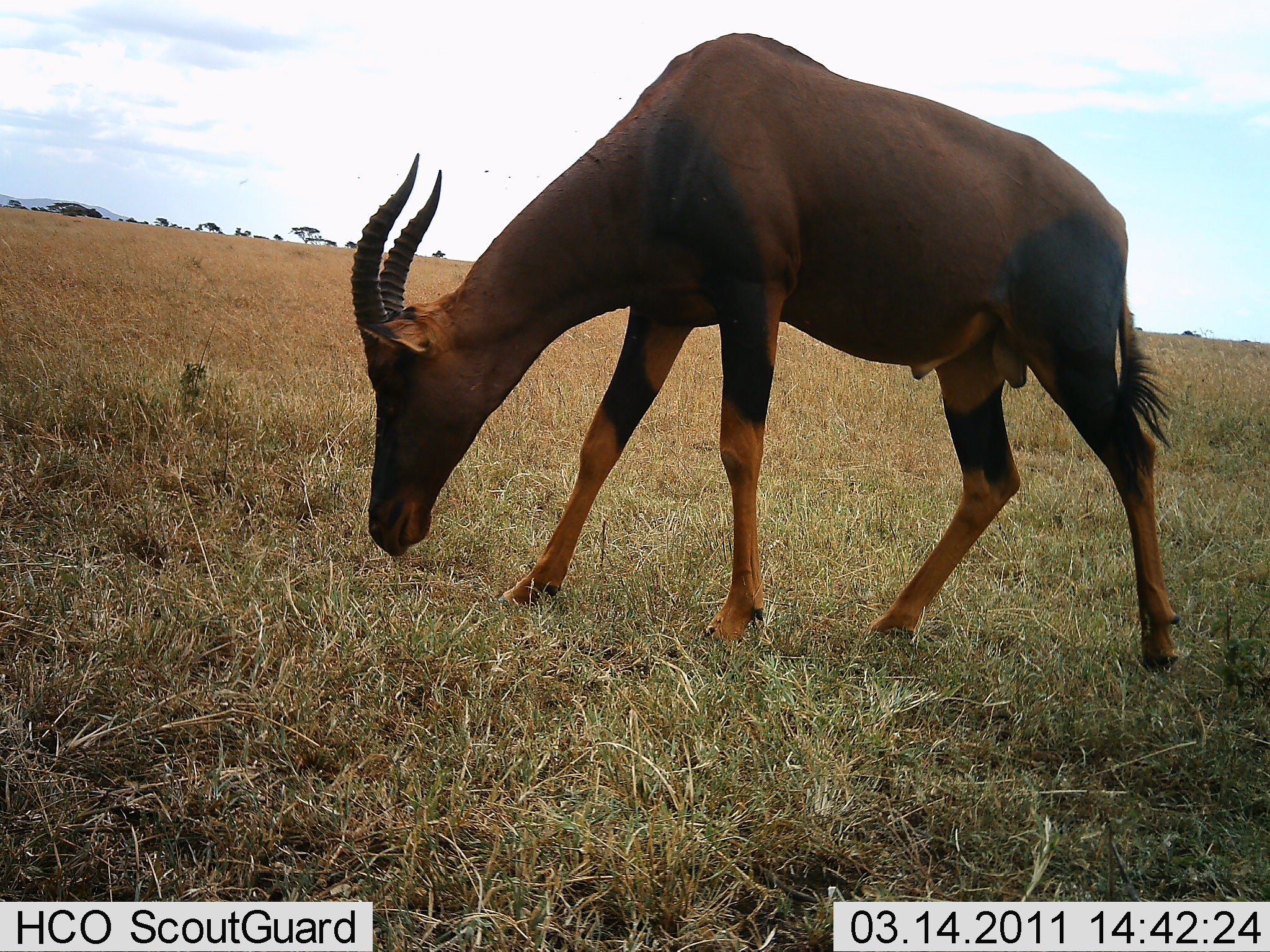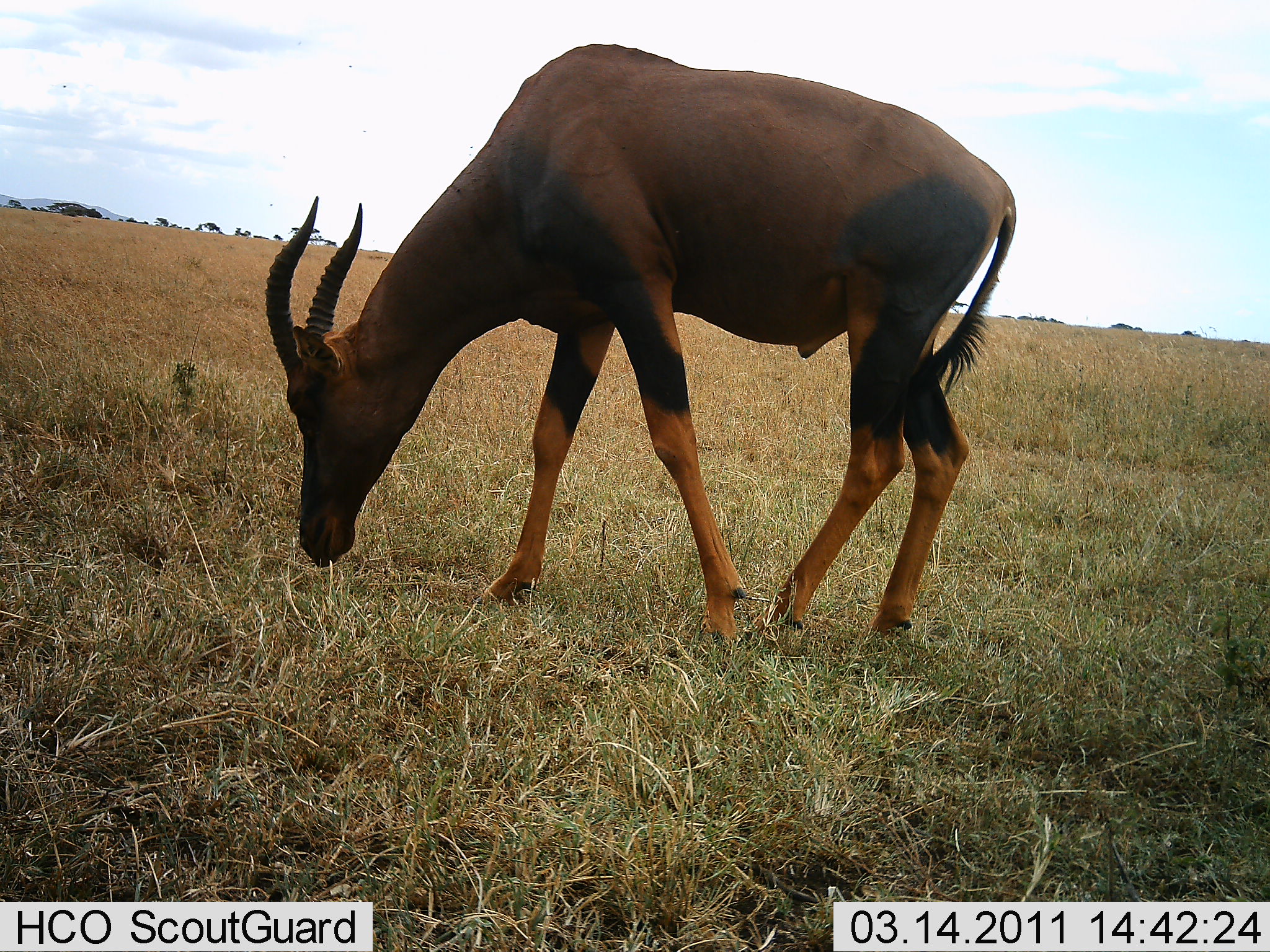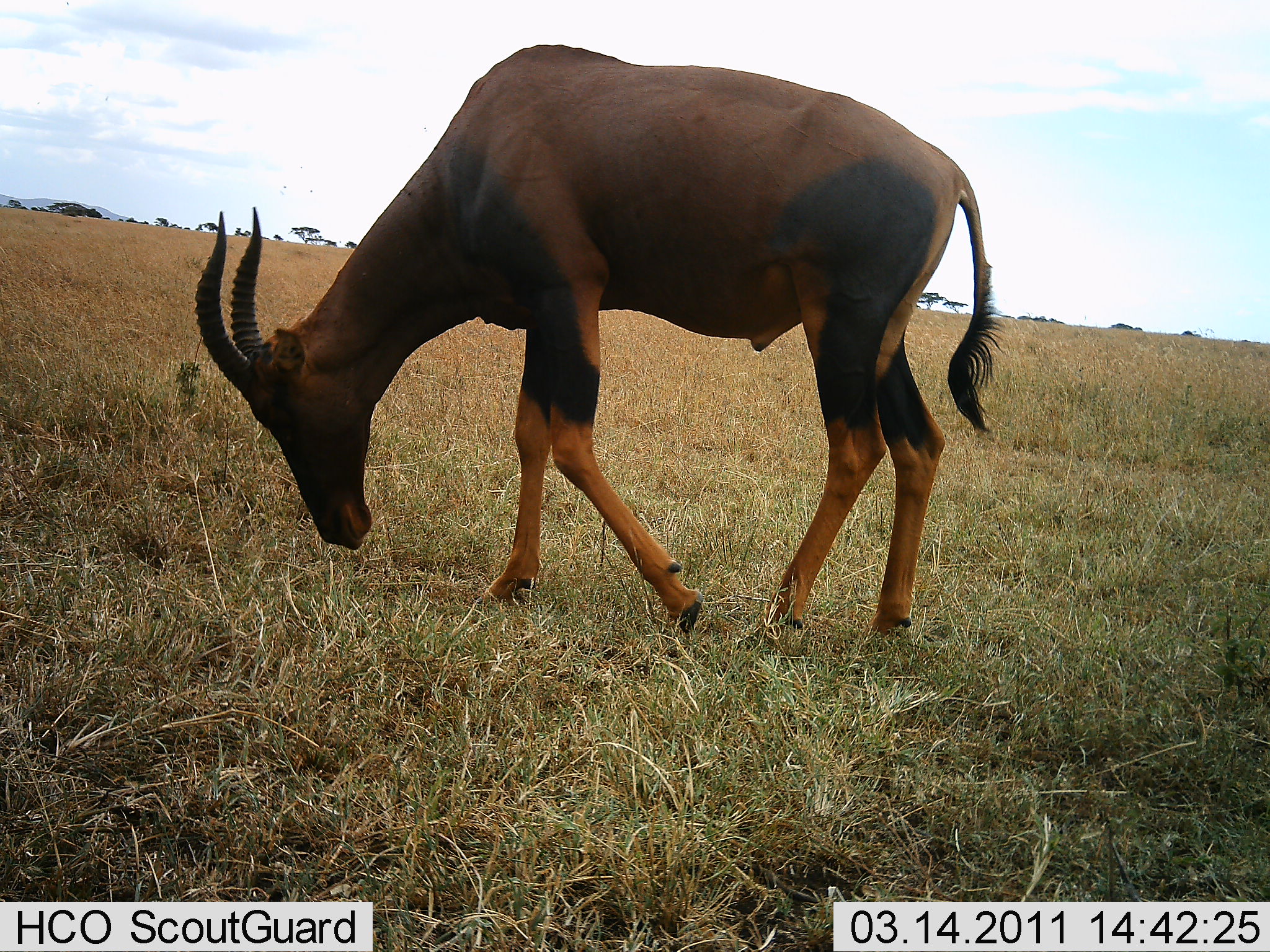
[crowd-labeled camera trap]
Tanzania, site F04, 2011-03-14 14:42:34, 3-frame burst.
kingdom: Animalia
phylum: Chordata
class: Mammalia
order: Artiodactyla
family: Bovidae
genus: Damaliscus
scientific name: Damaliscus lunatus jimela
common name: topi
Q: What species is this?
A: Topi (Damaliscus lunatus jimela).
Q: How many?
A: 1.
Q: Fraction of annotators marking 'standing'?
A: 14%.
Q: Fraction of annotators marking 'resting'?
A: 0%.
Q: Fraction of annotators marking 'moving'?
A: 14%.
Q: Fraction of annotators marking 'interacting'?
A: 0%.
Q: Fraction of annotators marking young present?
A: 0%.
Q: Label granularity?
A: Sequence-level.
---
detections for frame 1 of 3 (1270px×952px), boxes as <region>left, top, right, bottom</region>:
animal: <region>348, 29, 1184, 676</region>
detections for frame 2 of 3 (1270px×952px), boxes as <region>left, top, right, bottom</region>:
animal: <region>262, 42, 1018, 678</region>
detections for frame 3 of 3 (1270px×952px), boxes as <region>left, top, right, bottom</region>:
animal: <region>193, 42, 1007, 684</region>